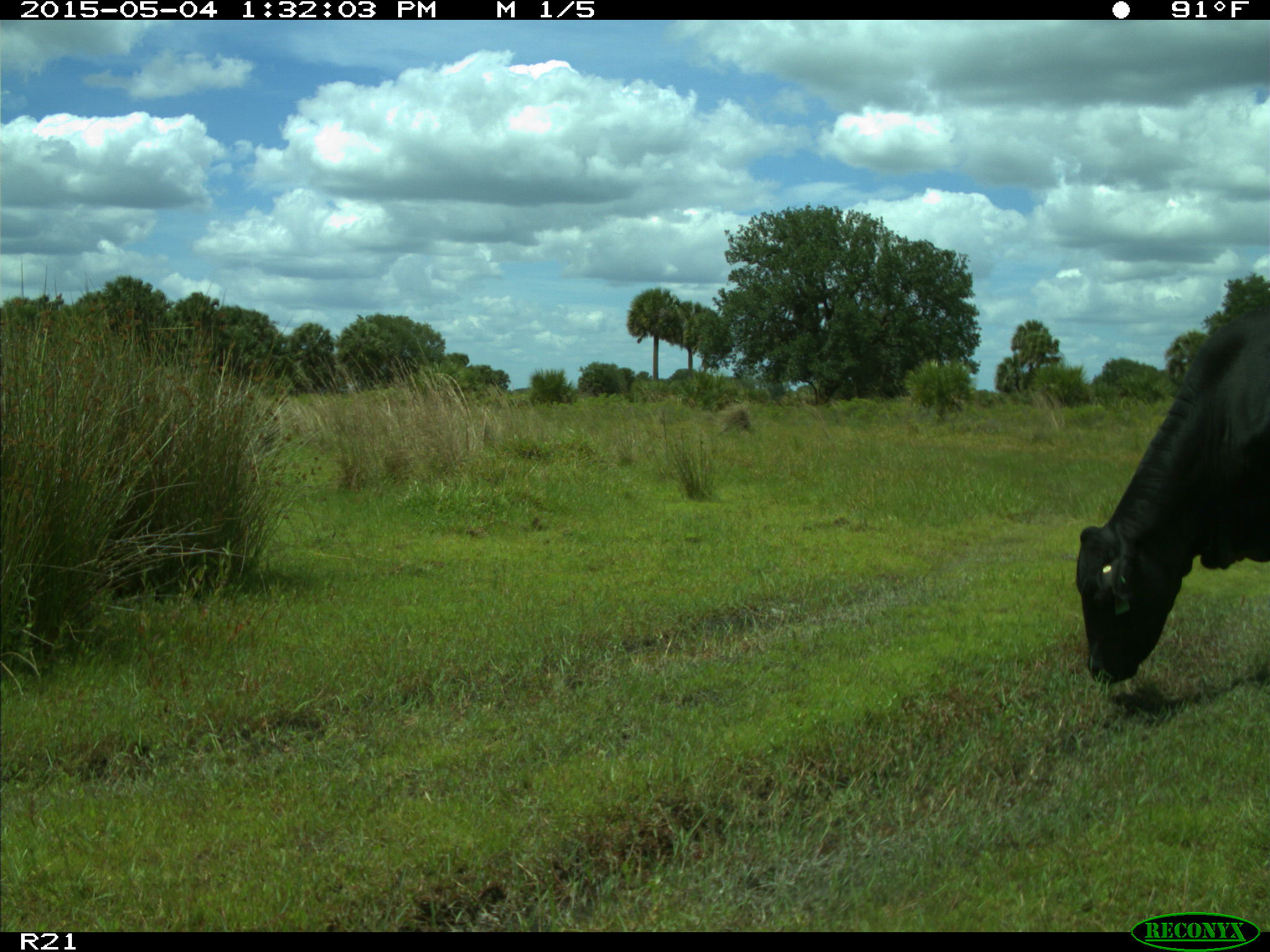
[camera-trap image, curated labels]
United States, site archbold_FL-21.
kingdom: Animalia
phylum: Chordata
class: Mammalia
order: Artiodactyla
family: Bovidae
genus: Bos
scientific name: Bos taurus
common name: domestic cow